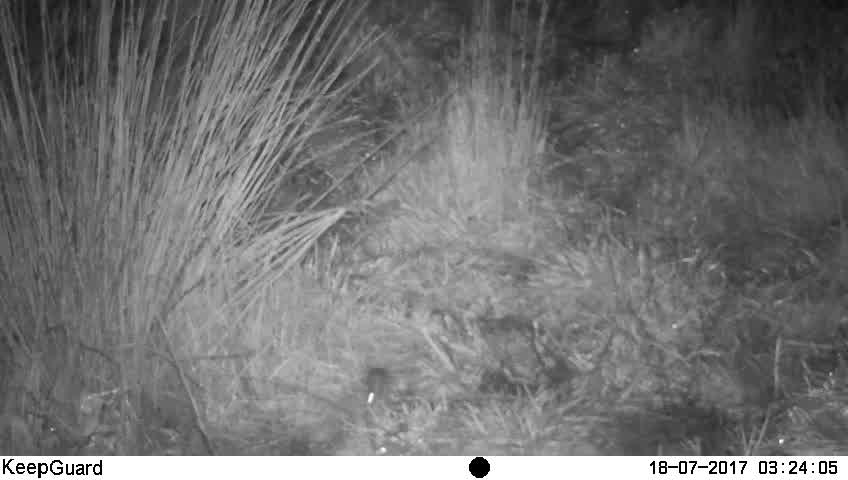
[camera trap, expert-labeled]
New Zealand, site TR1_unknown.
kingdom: Animalia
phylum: Chordata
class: Mammalia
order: Rodentia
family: Muridae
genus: Mus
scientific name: Mus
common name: mouse